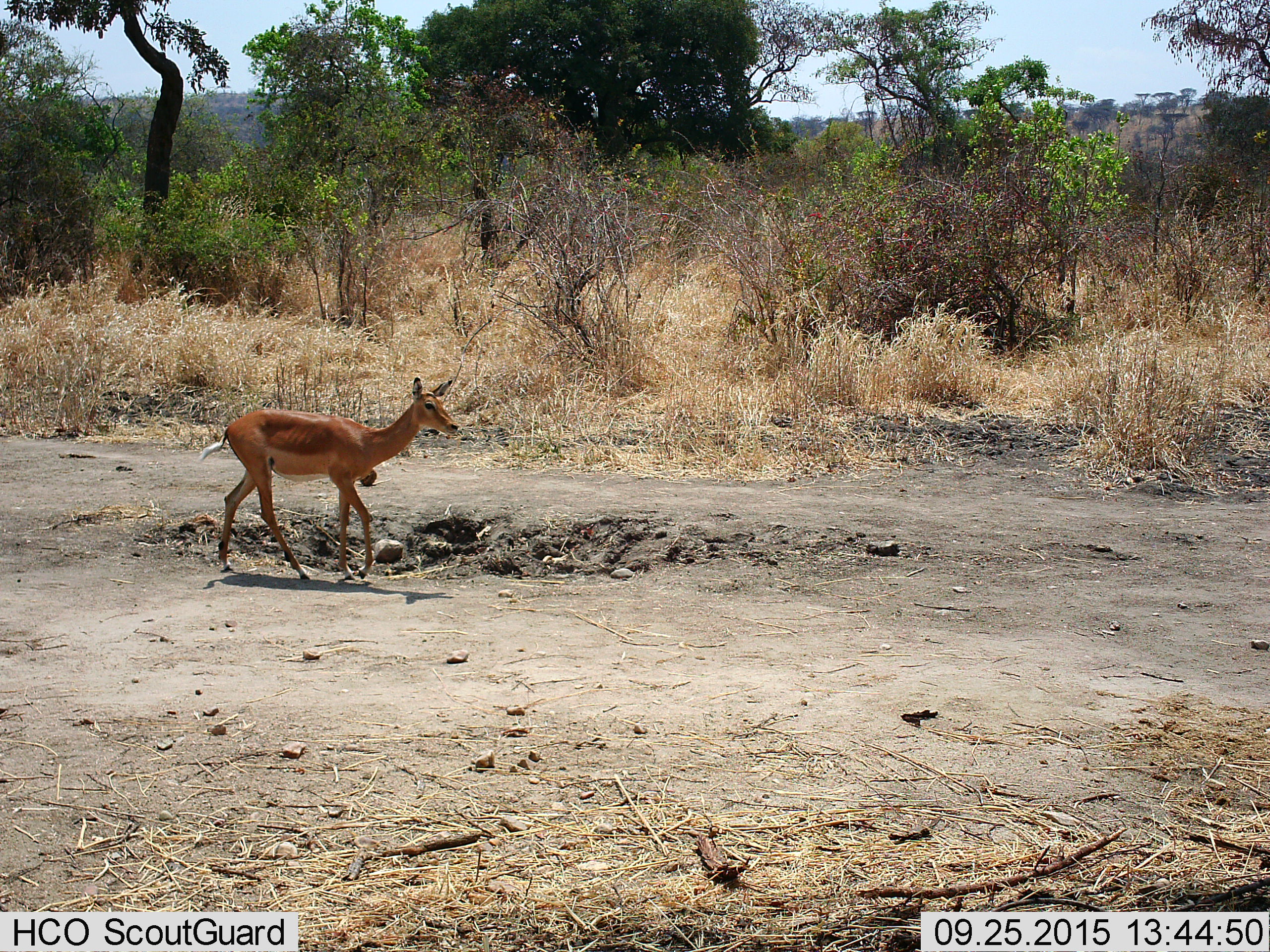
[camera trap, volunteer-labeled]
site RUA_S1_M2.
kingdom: Animalia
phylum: Chordata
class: Mammalia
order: Artiodactyla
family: Bovidae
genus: Aepyceros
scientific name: Aepyceros melampus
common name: impala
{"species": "impala (Aepyceros melampus)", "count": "1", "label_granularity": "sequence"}